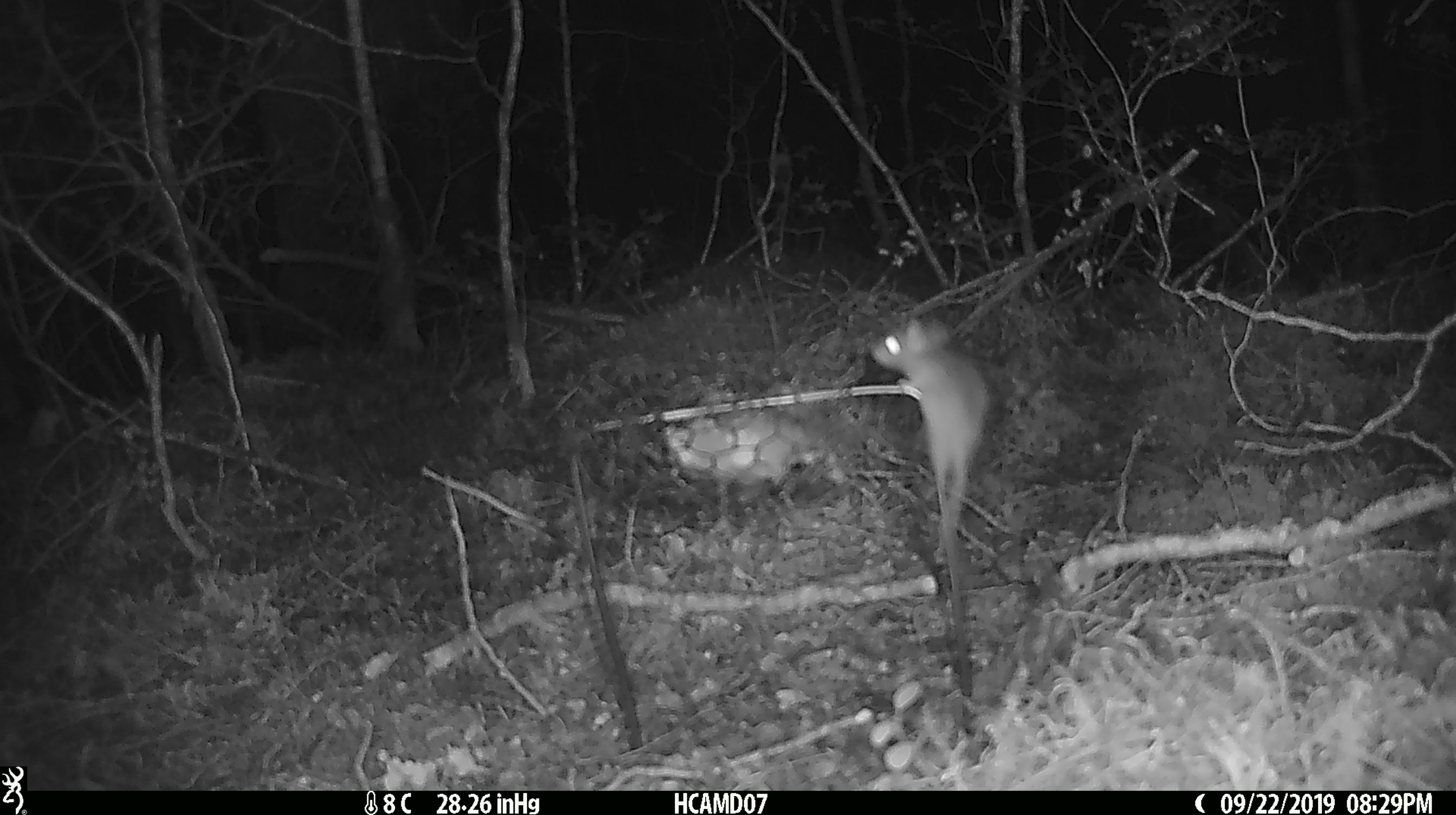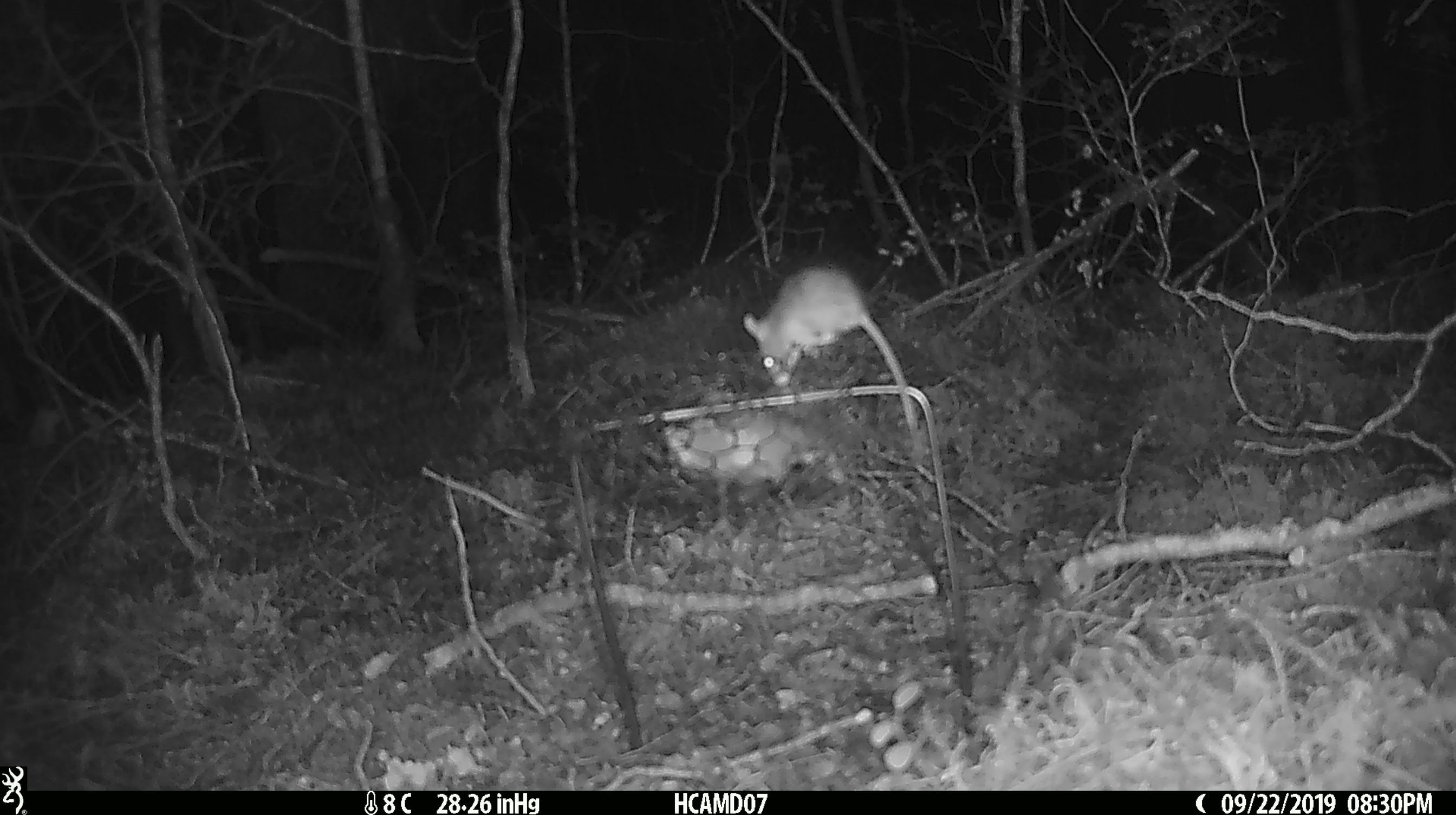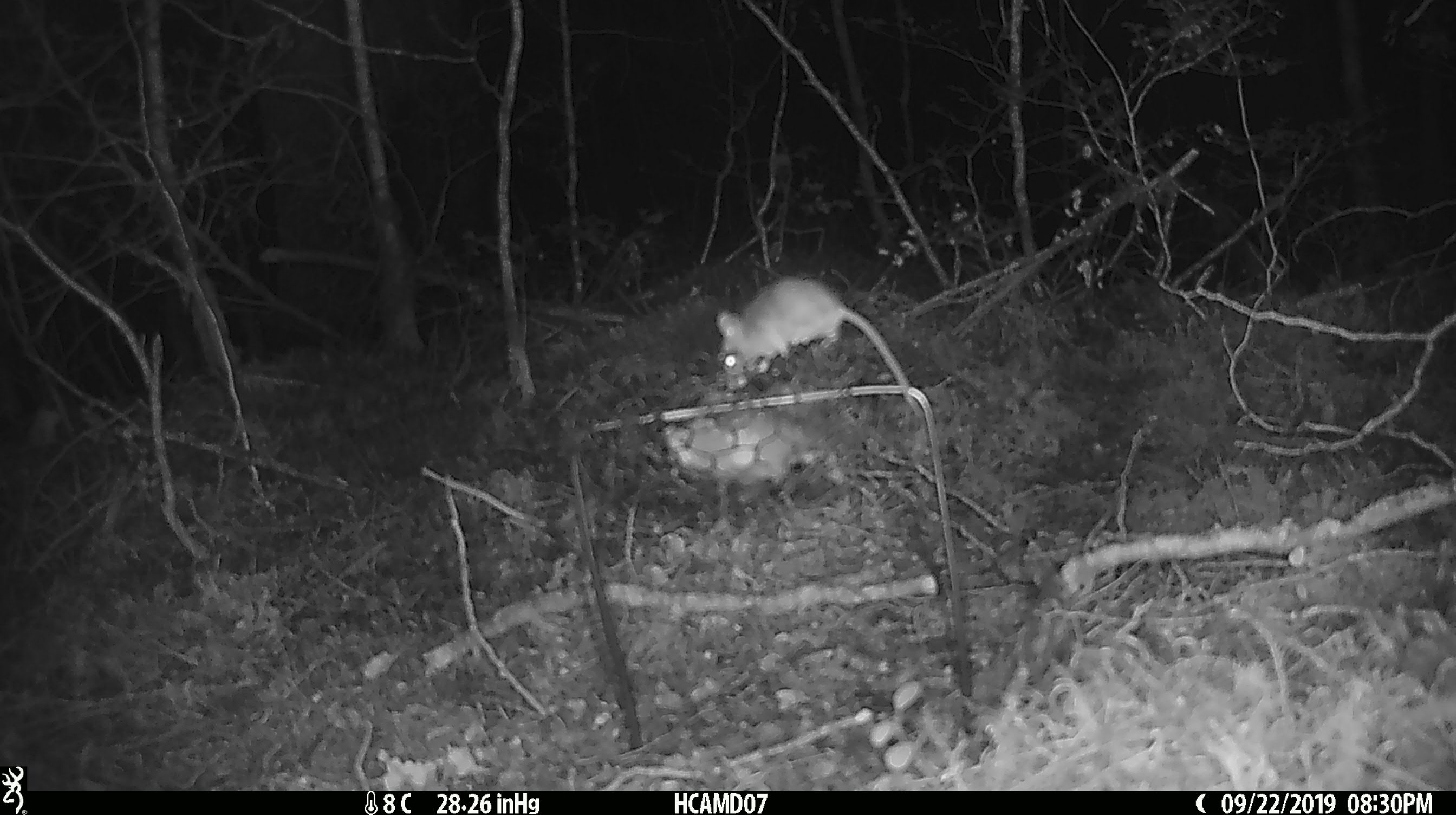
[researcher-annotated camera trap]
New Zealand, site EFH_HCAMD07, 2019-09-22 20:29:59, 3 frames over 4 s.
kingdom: Animalia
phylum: Chordata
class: Mammalia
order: Rodentia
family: Muridae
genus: Mus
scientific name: Mus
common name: mouse